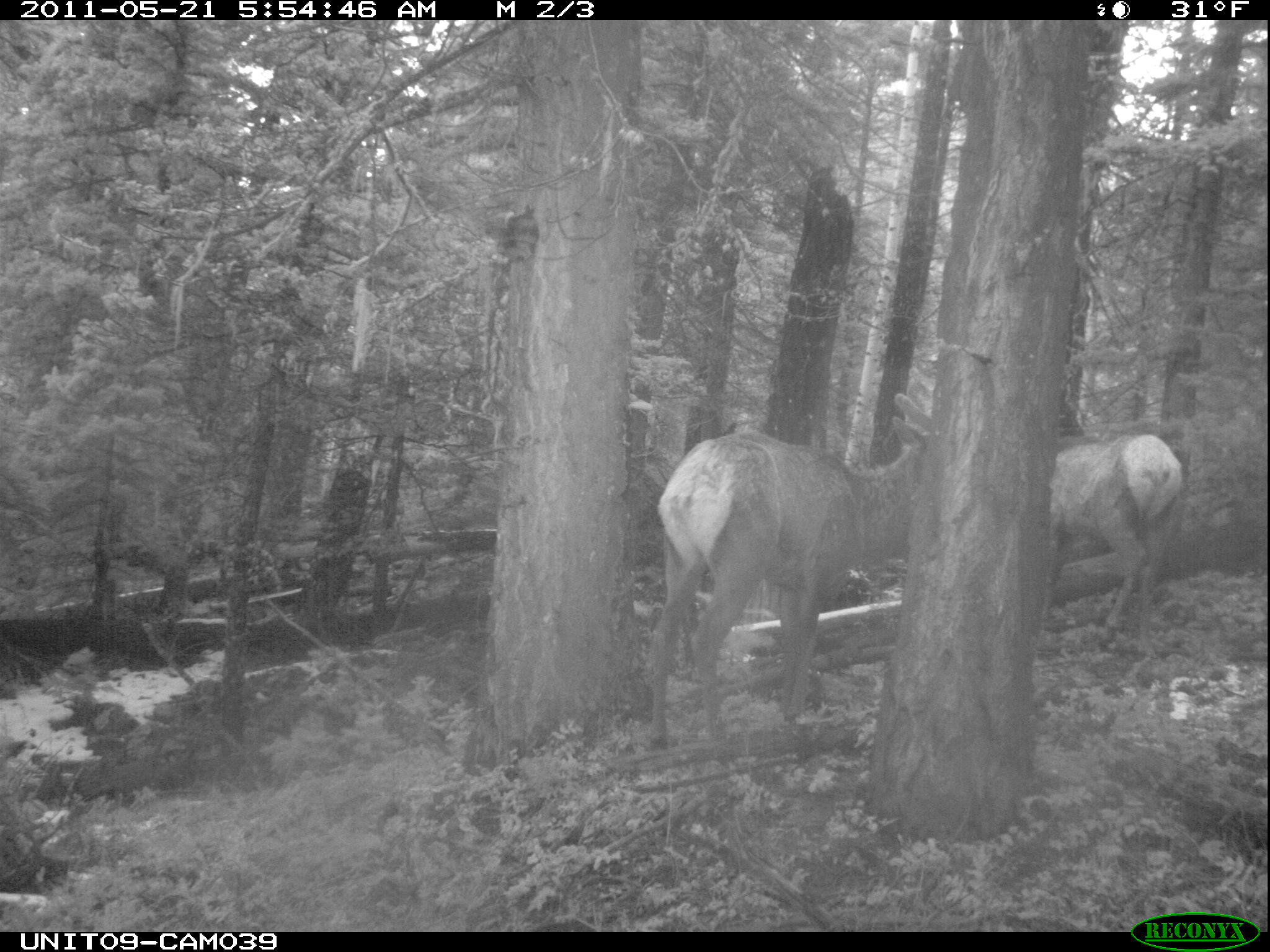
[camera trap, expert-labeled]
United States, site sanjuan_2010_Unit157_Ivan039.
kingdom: Animalia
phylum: Chordata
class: Mammalia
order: Artiodactyla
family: Cervidae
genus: Cervus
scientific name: Cervus elaphus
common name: red deer